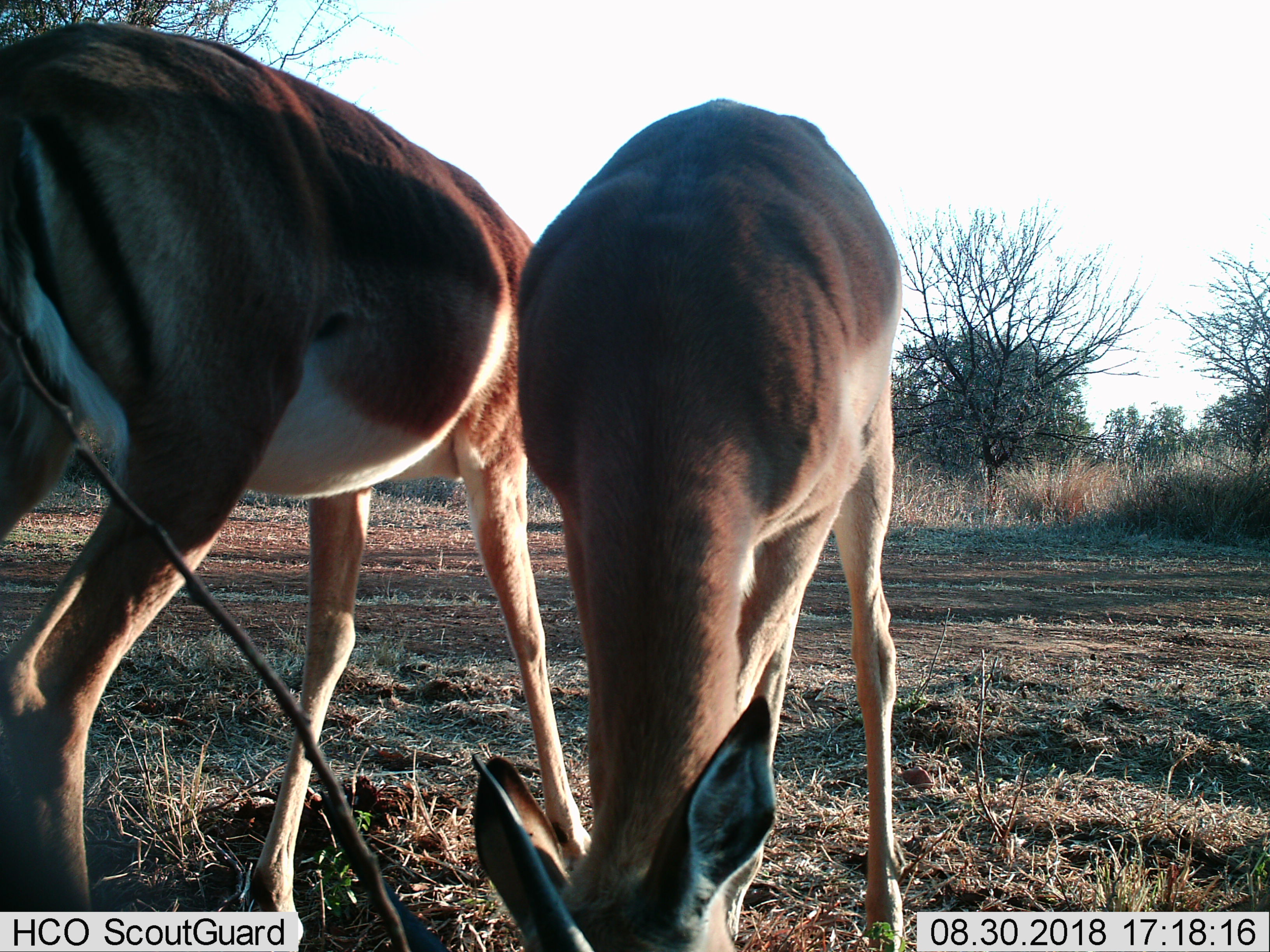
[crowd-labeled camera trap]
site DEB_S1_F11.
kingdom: Animalia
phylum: Chordata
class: Mammalia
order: Artiodactyla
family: Bovidae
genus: Aepyceros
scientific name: Aepyceros melampus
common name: impala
Impala (Aepyceros melampus), count 2. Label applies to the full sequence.